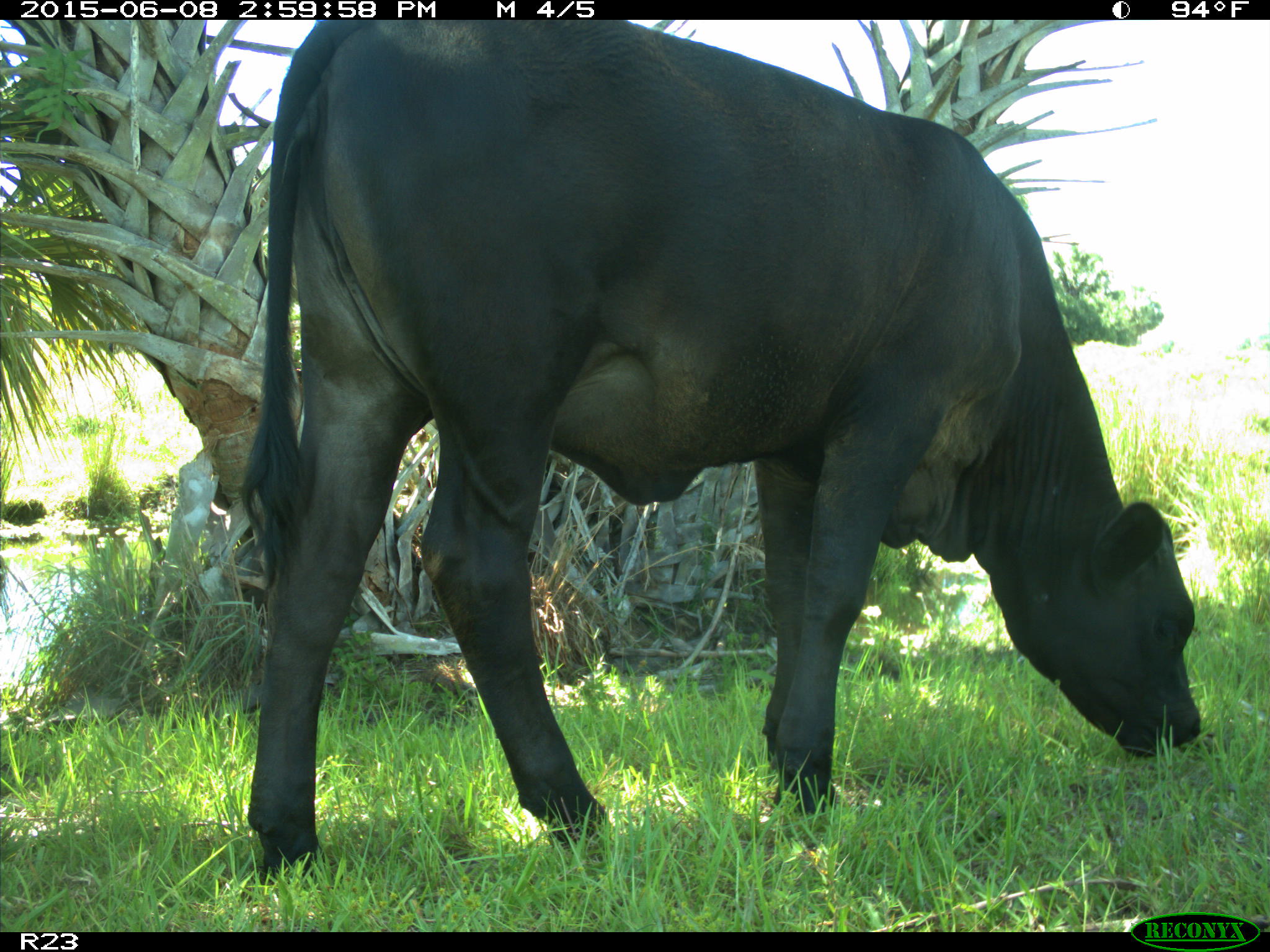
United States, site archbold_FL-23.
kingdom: Animalia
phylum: Chordata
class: Mammalia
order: Artiodactyla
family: Bovidae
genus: Bos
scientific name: Bos taurus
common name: domestic cow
Bos taurus (domestic cow).